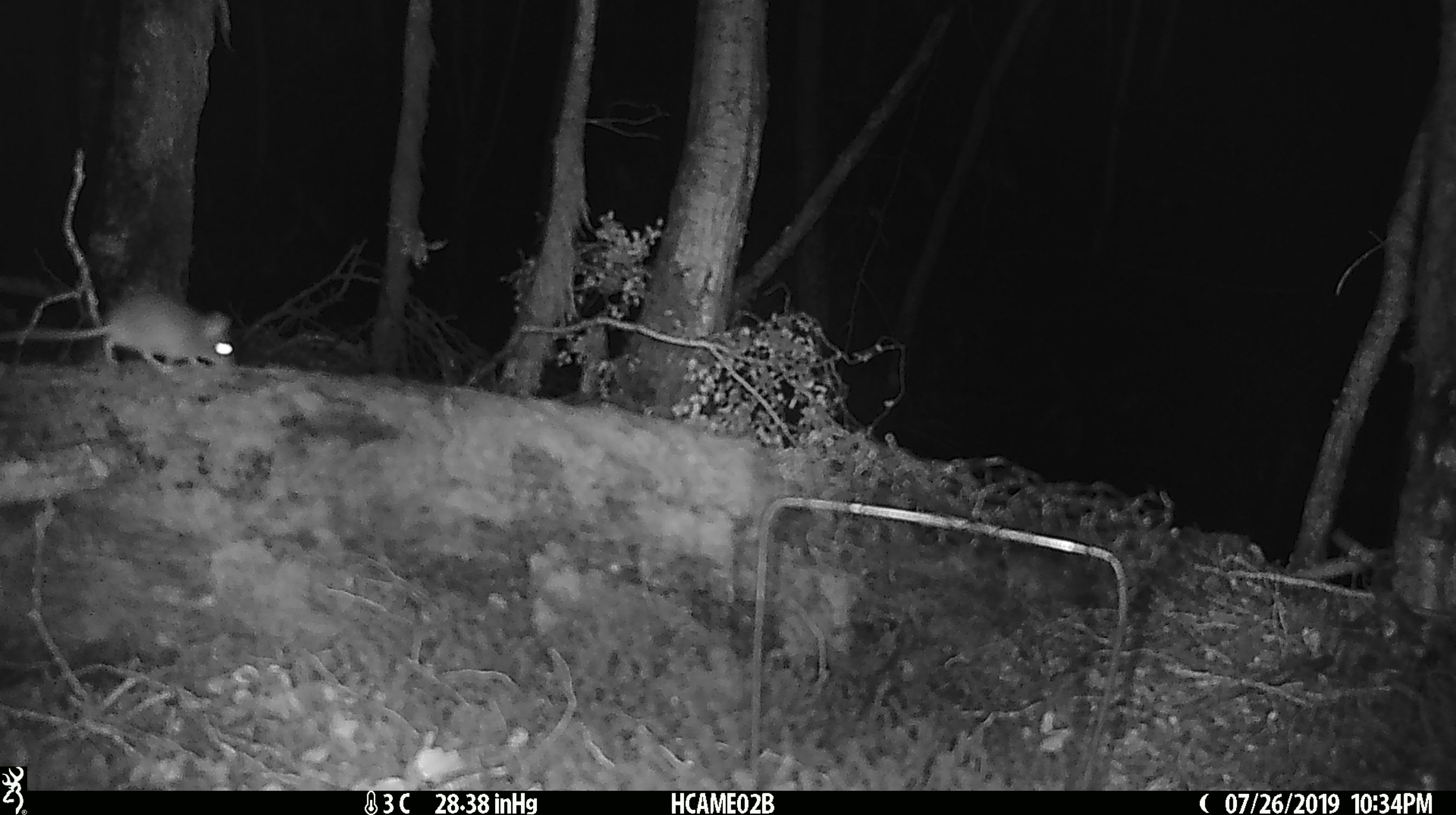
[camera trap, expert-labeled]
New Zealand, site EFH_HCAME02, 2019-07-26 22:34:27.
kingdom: Animalia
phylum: Chordata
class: Mammalia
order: Rodentia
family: Muridae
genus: Mus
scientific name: Mus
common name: mouse